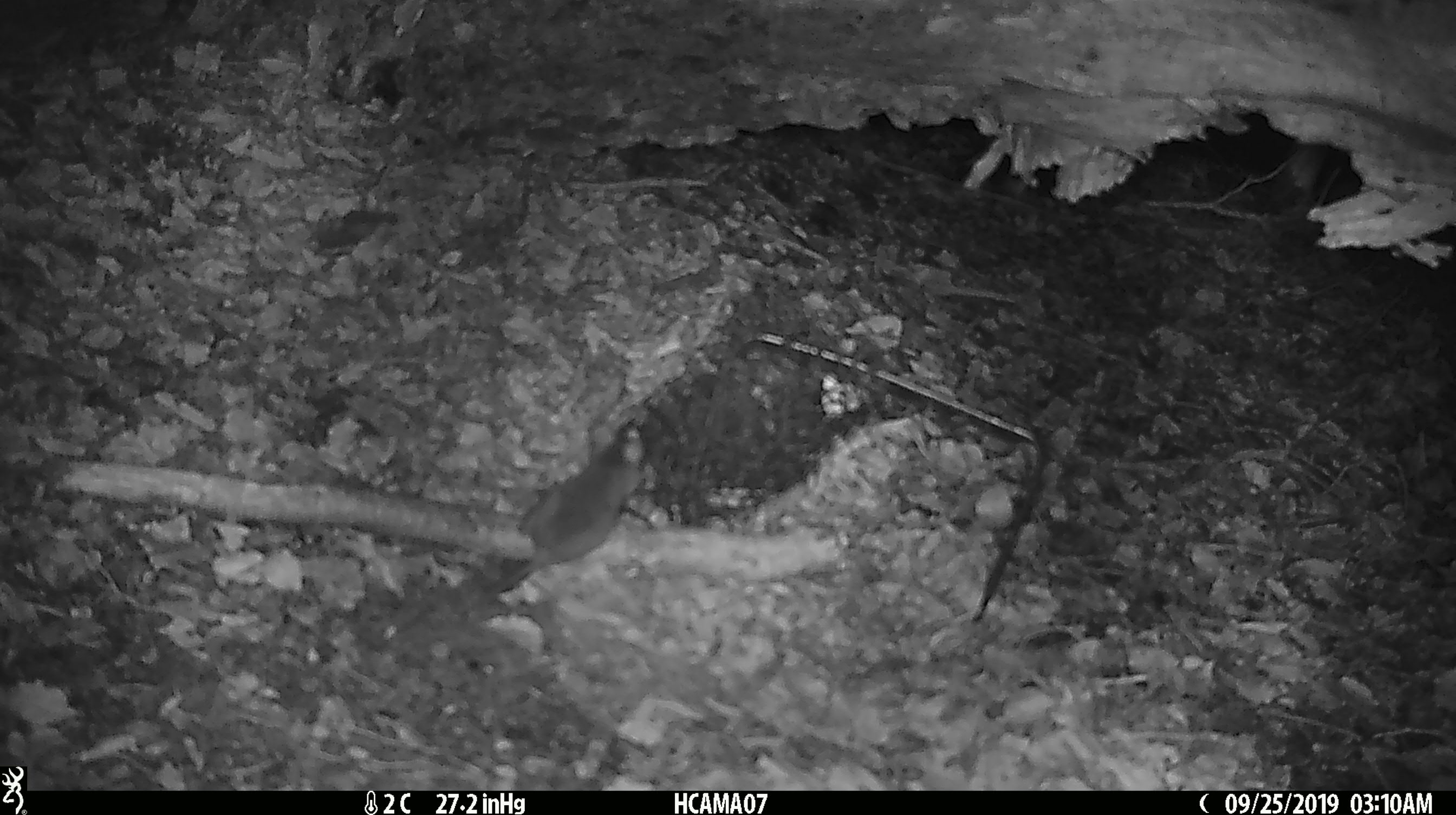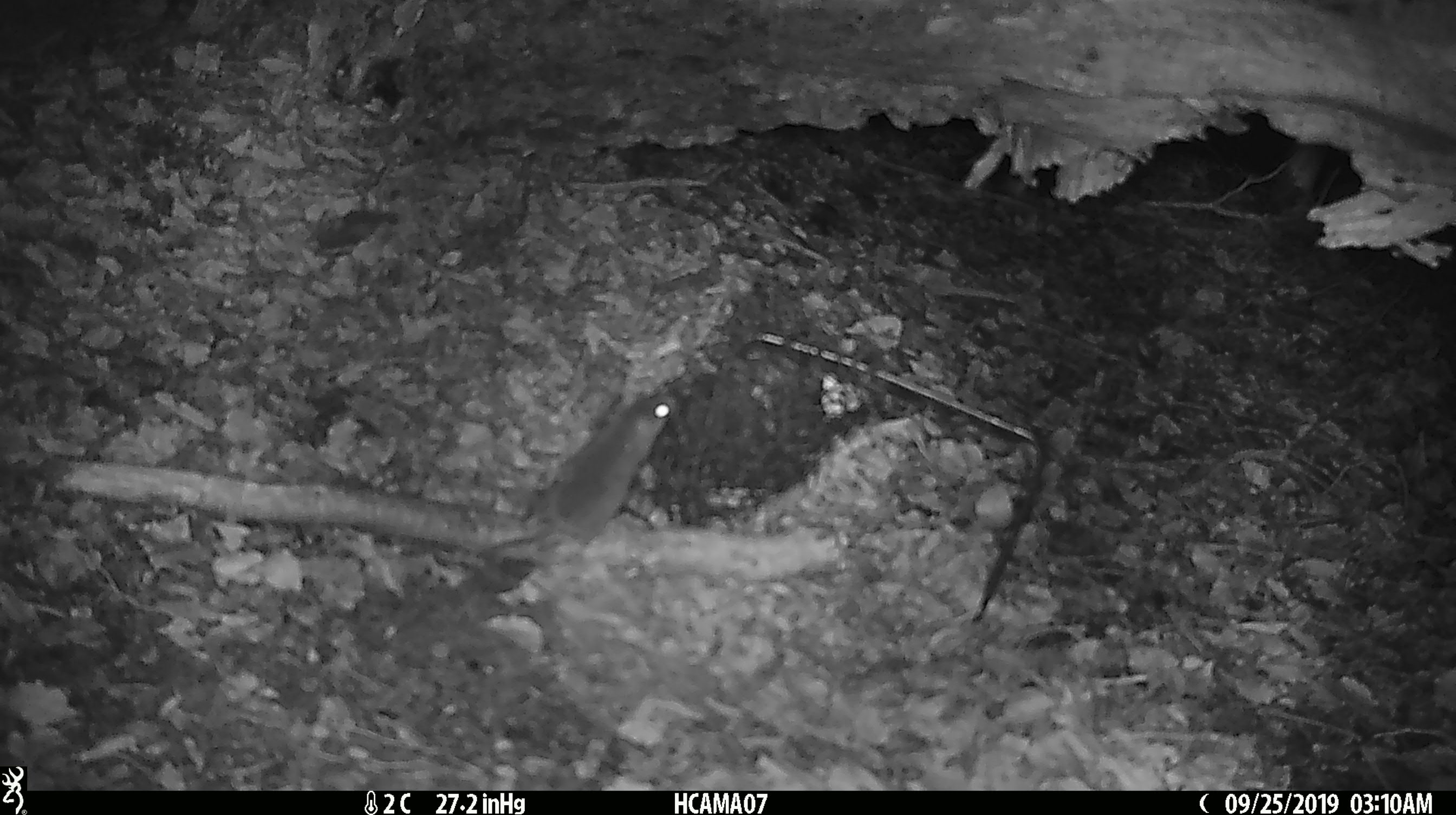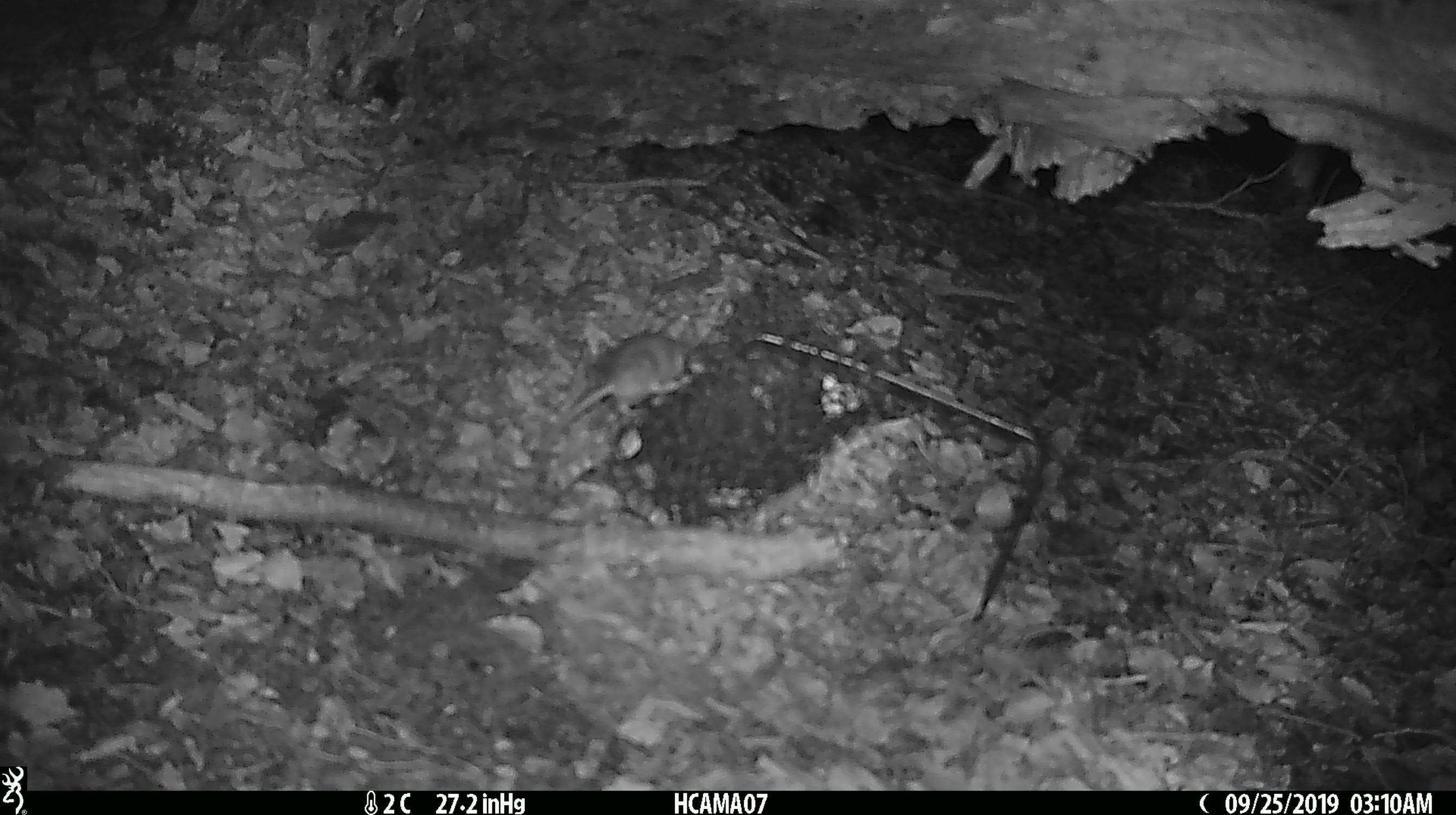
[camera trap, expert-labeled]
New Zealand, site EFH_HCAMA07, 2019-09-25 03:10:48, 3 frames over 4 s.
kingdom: Animalia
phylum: Chordata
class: Mammalia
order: Rodentia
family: Muridae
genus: Mus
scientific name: Mus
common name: mouse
Mouse (Mus).